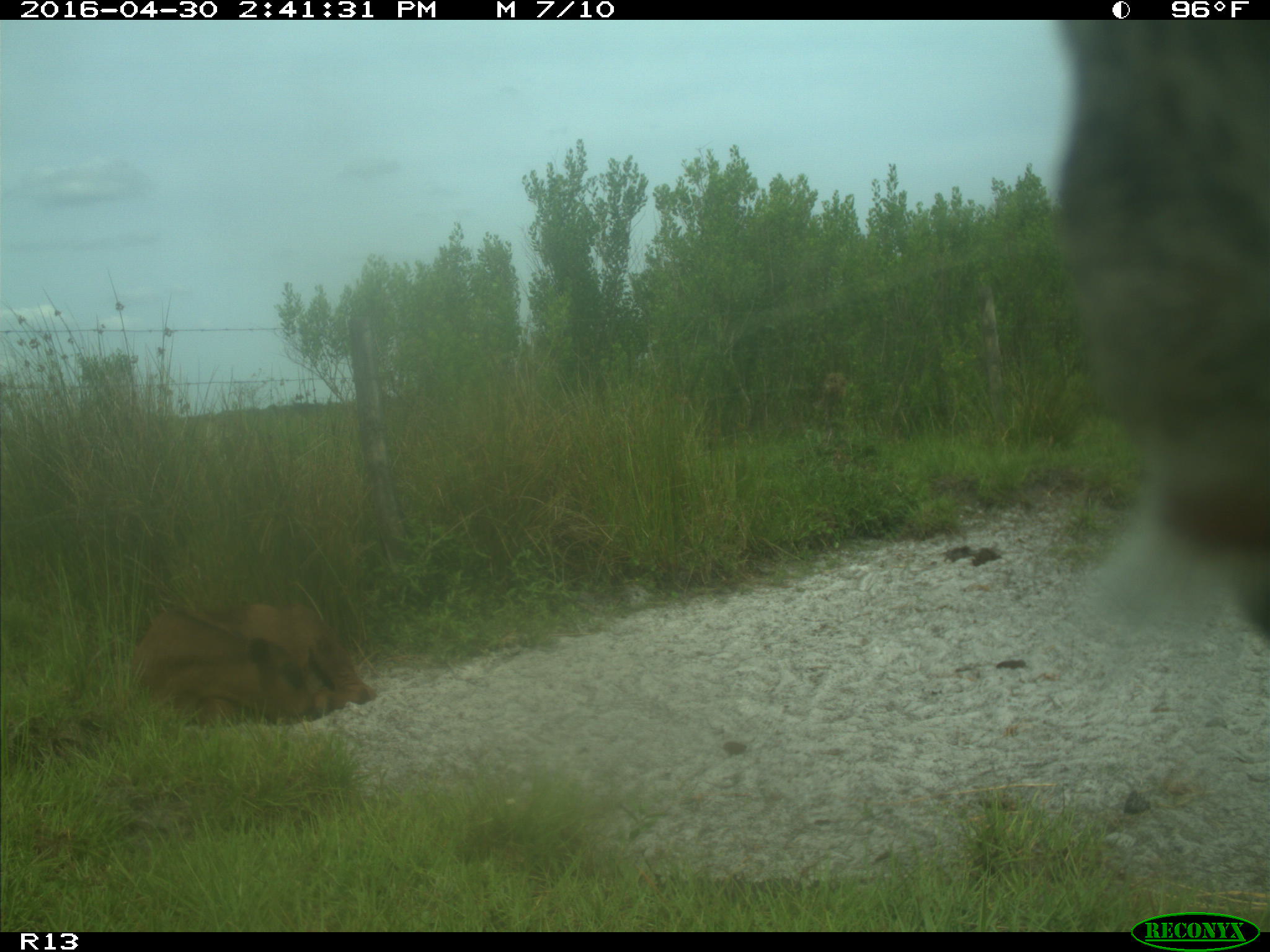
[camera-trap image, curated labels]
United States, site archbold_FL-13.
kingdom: Animalia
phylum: Chordata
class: Mammalia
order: Artiodactyla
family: Bovidae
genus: Bos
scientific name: Bos taurus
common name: domestic cow